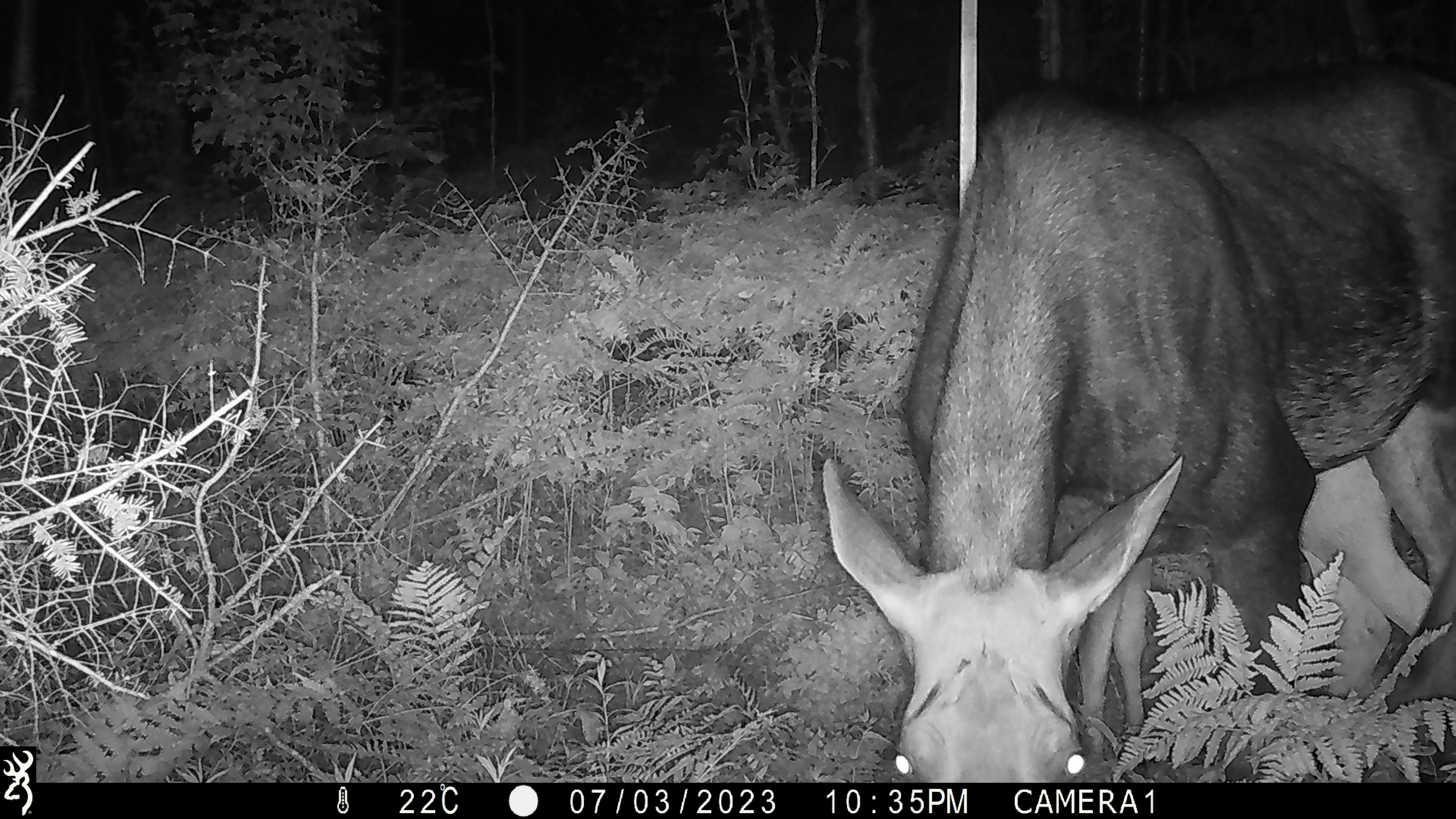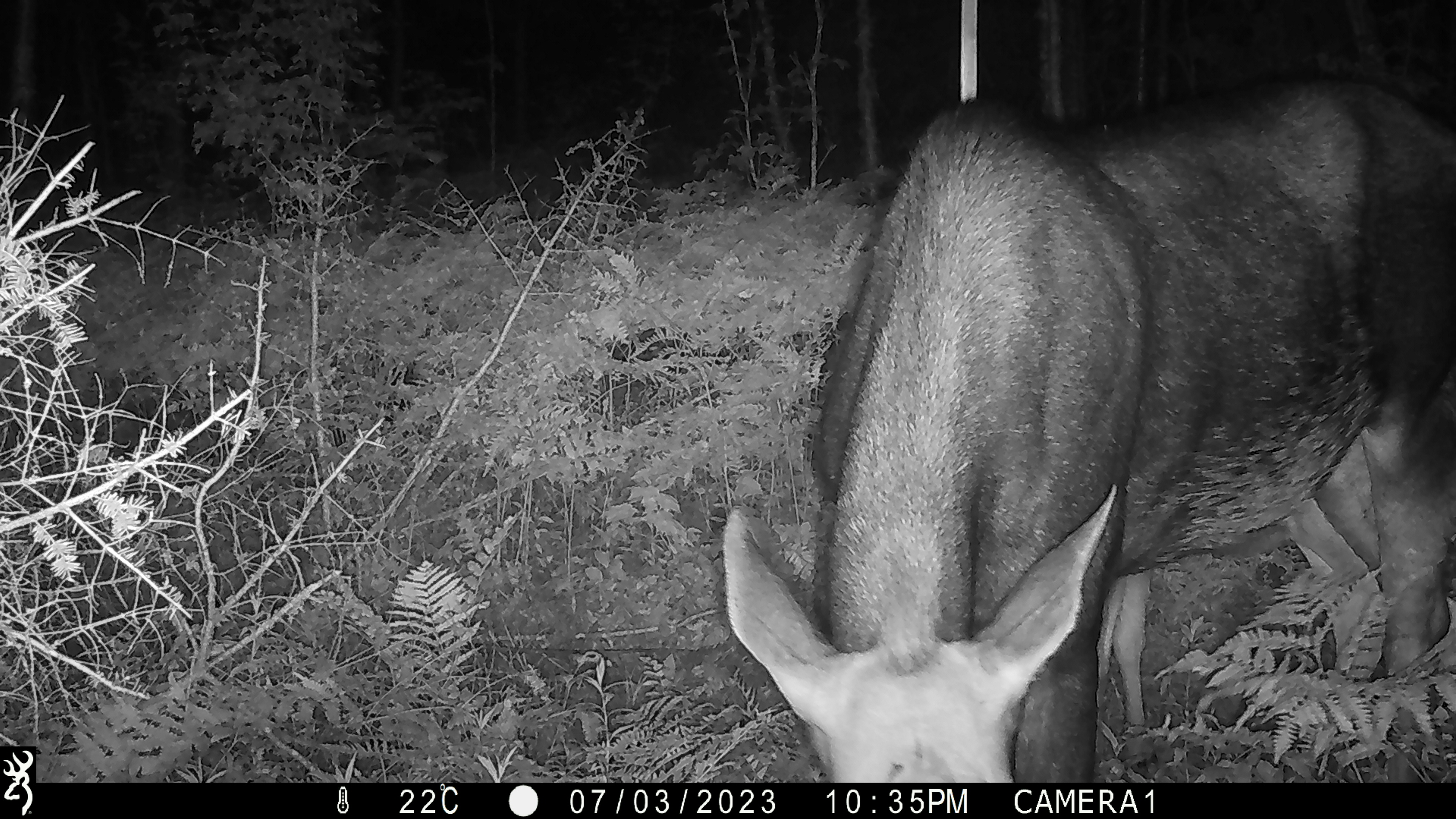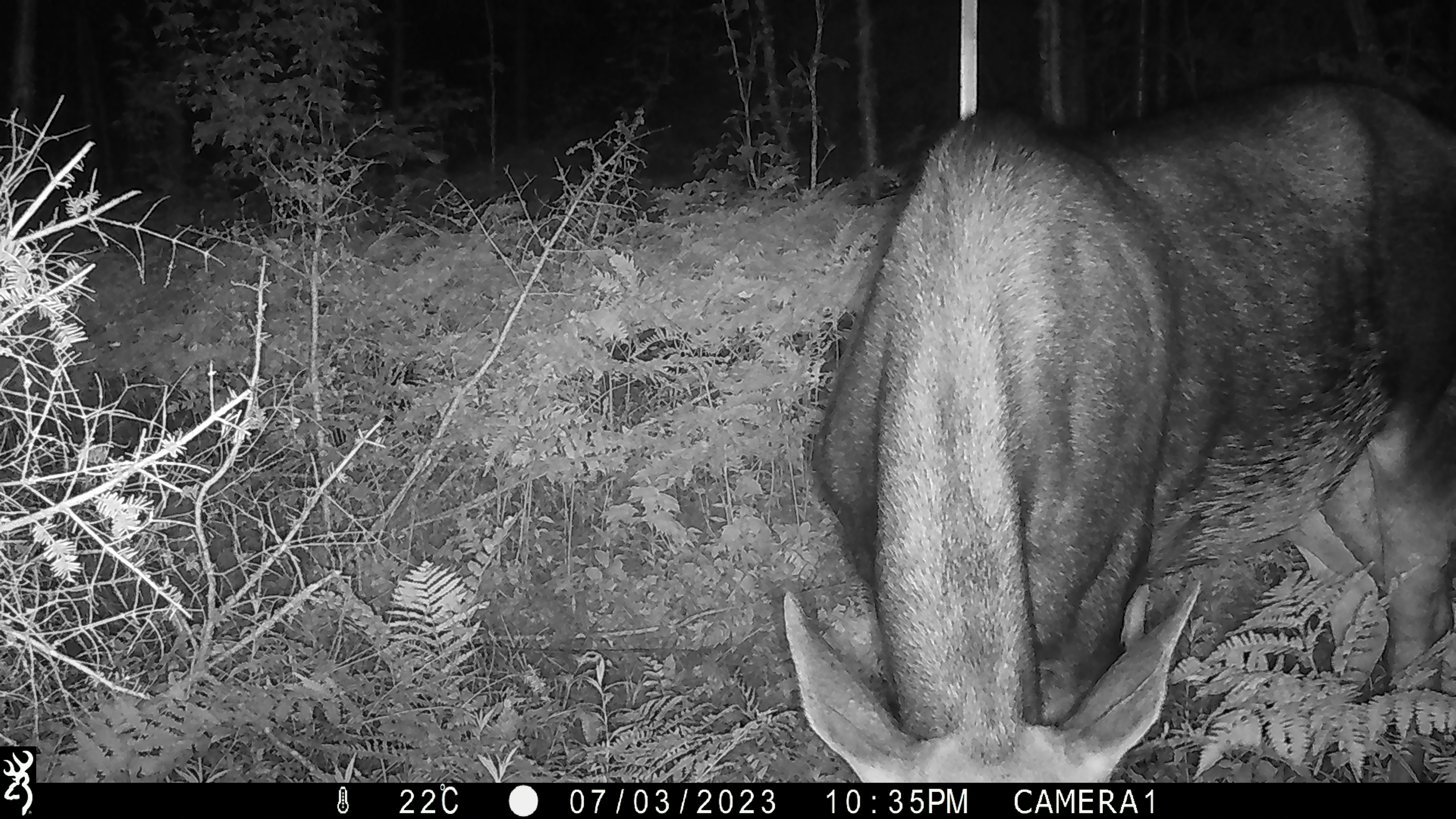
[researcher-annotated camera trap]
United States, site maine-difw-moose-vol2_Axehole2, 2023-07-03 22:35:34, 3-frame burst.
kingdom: Animalia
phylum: Chordata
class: Mammalia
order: Artiodactyla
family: Cervidae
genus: Alces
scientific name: Alces alces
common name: moose